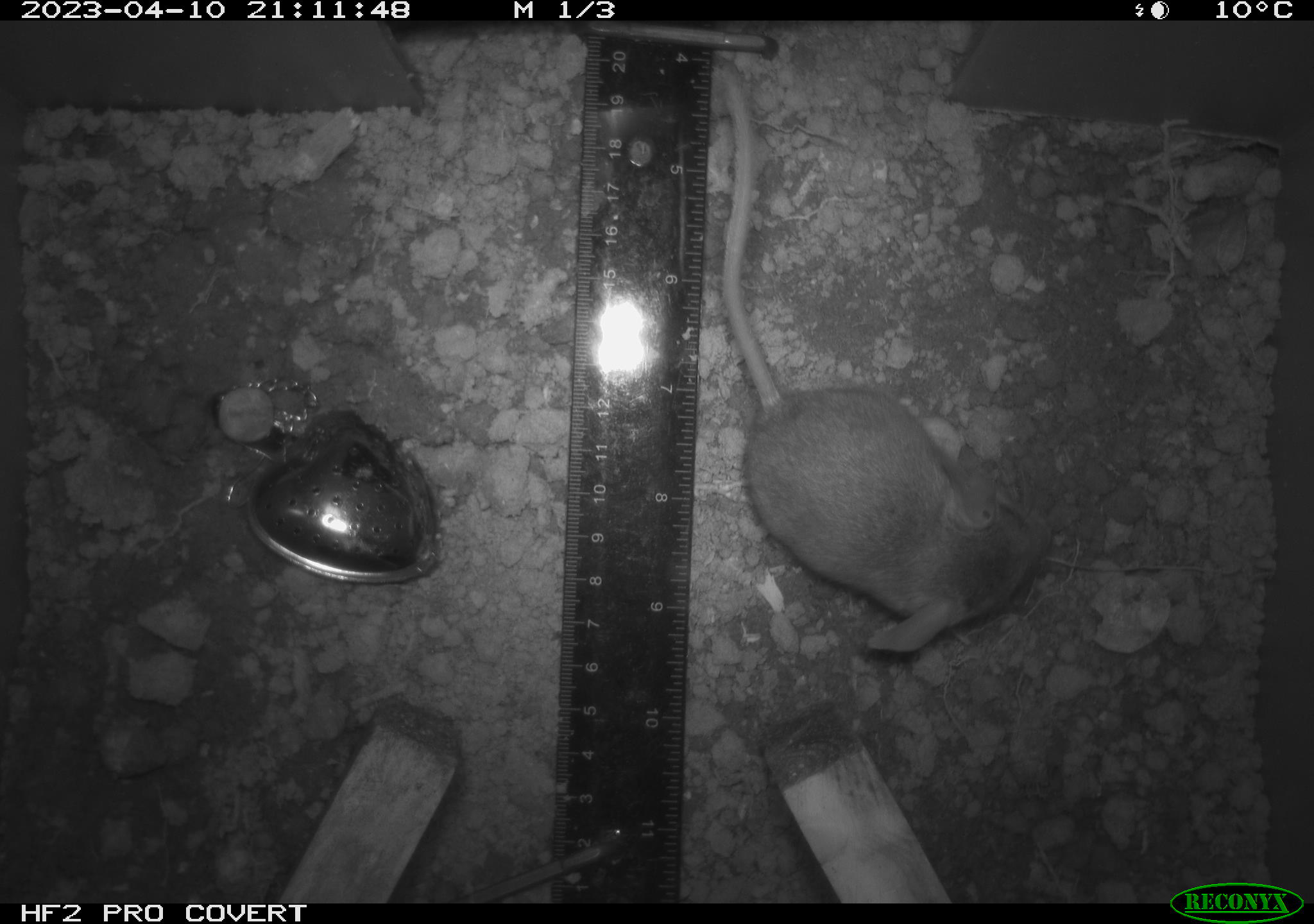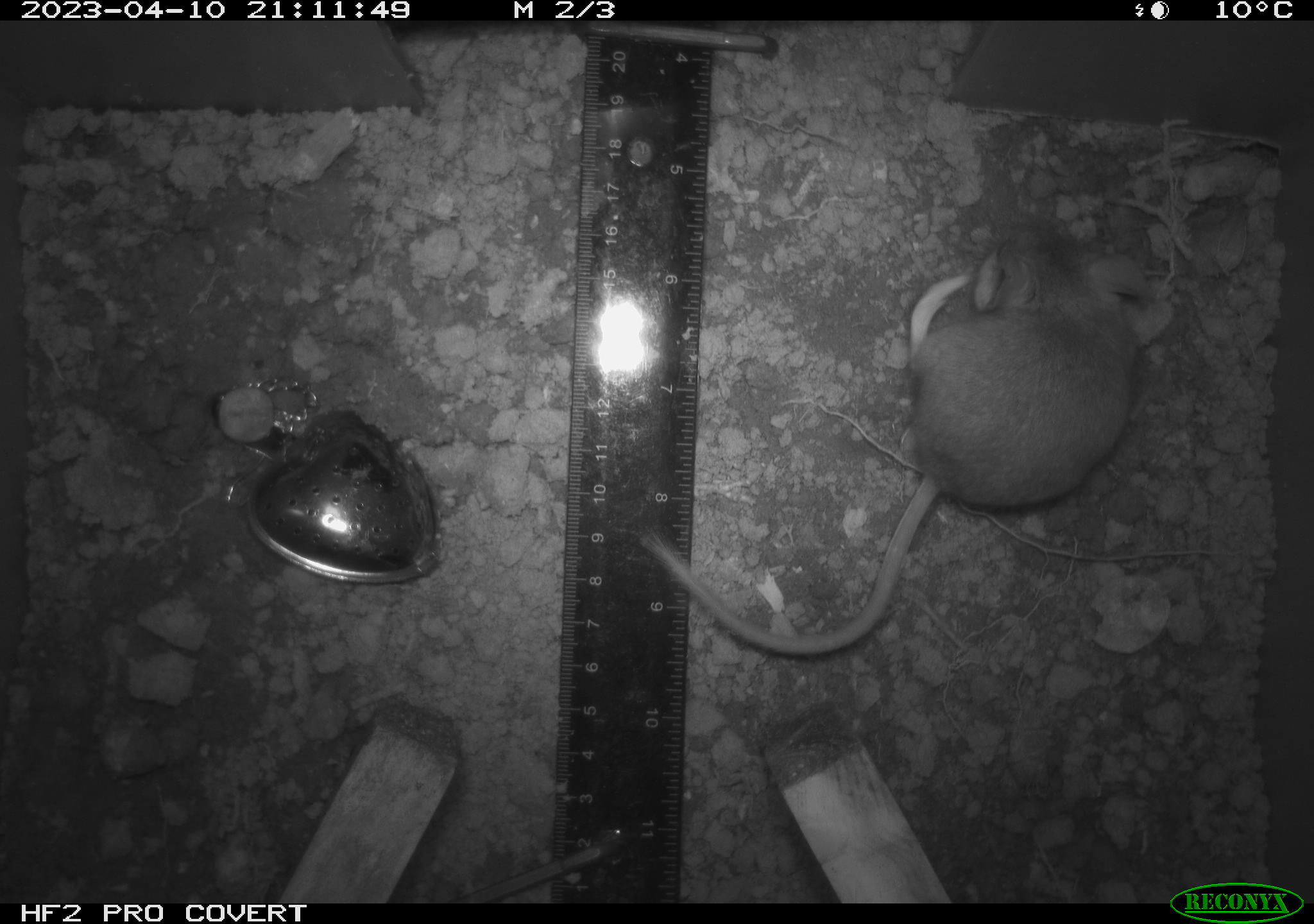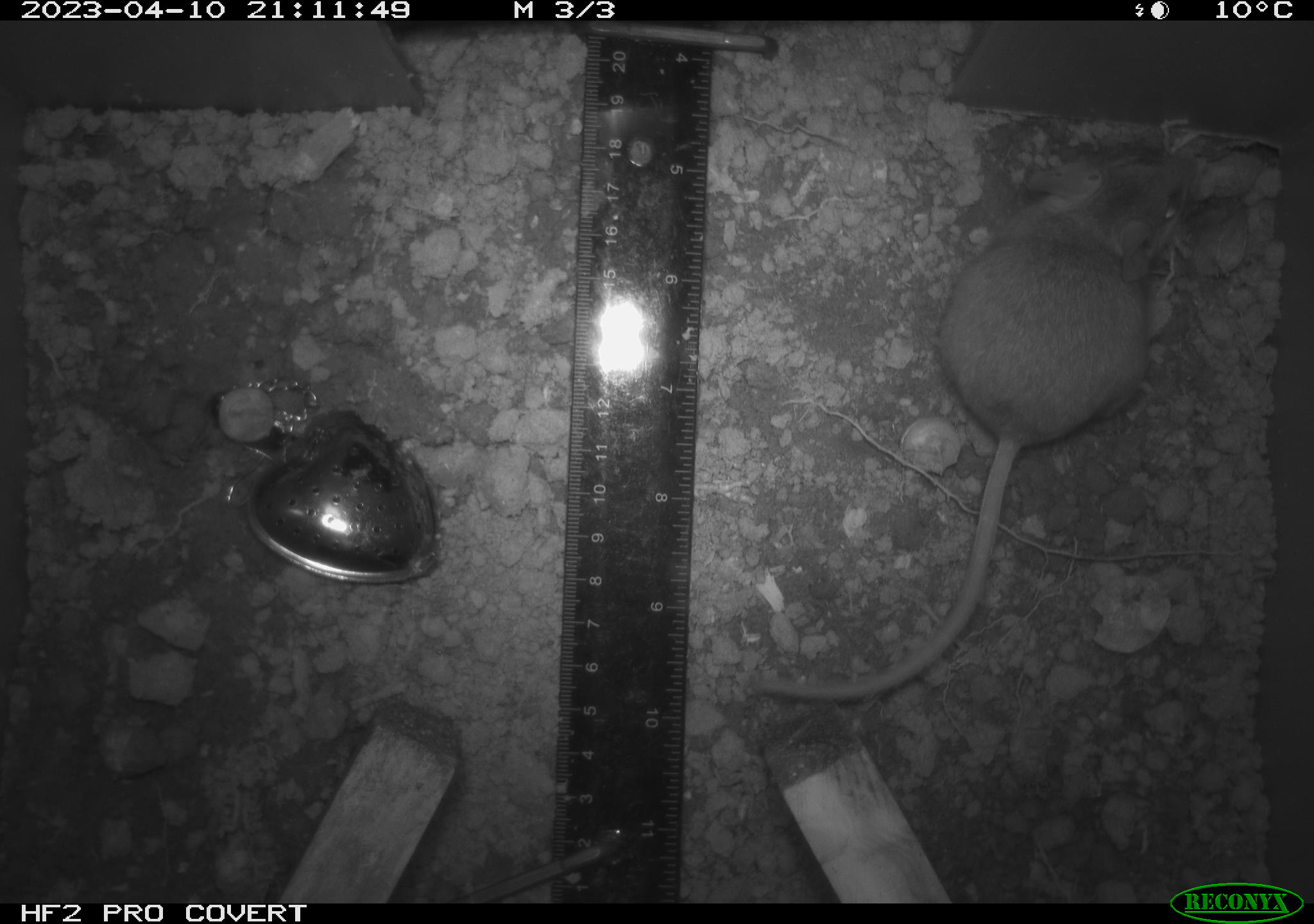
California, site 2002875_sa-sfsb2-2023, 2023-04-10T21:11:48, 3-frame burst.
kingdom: Animalia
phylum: Chordata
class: Mammalia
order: Rodentia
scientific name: Rodentia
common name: mouse species